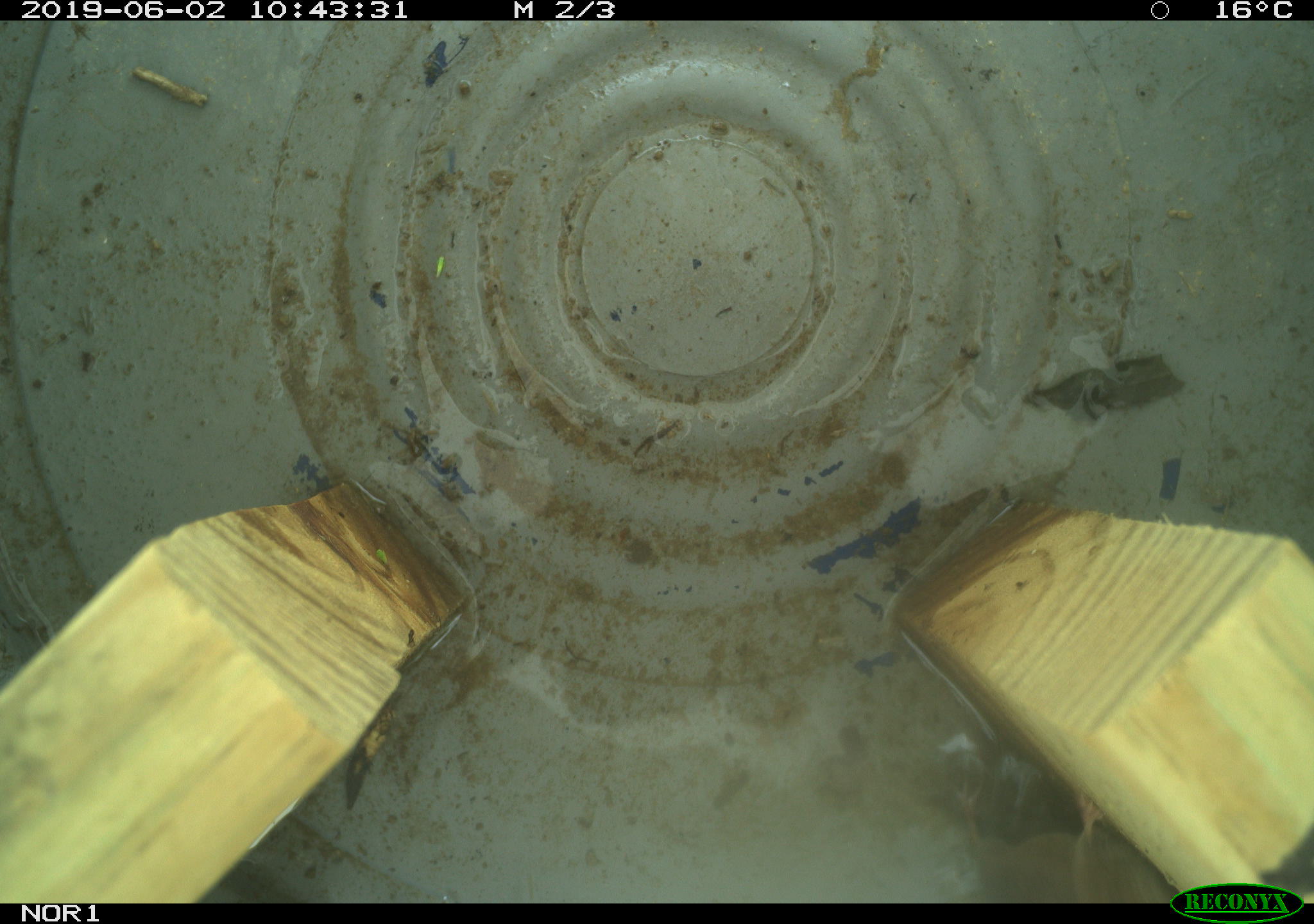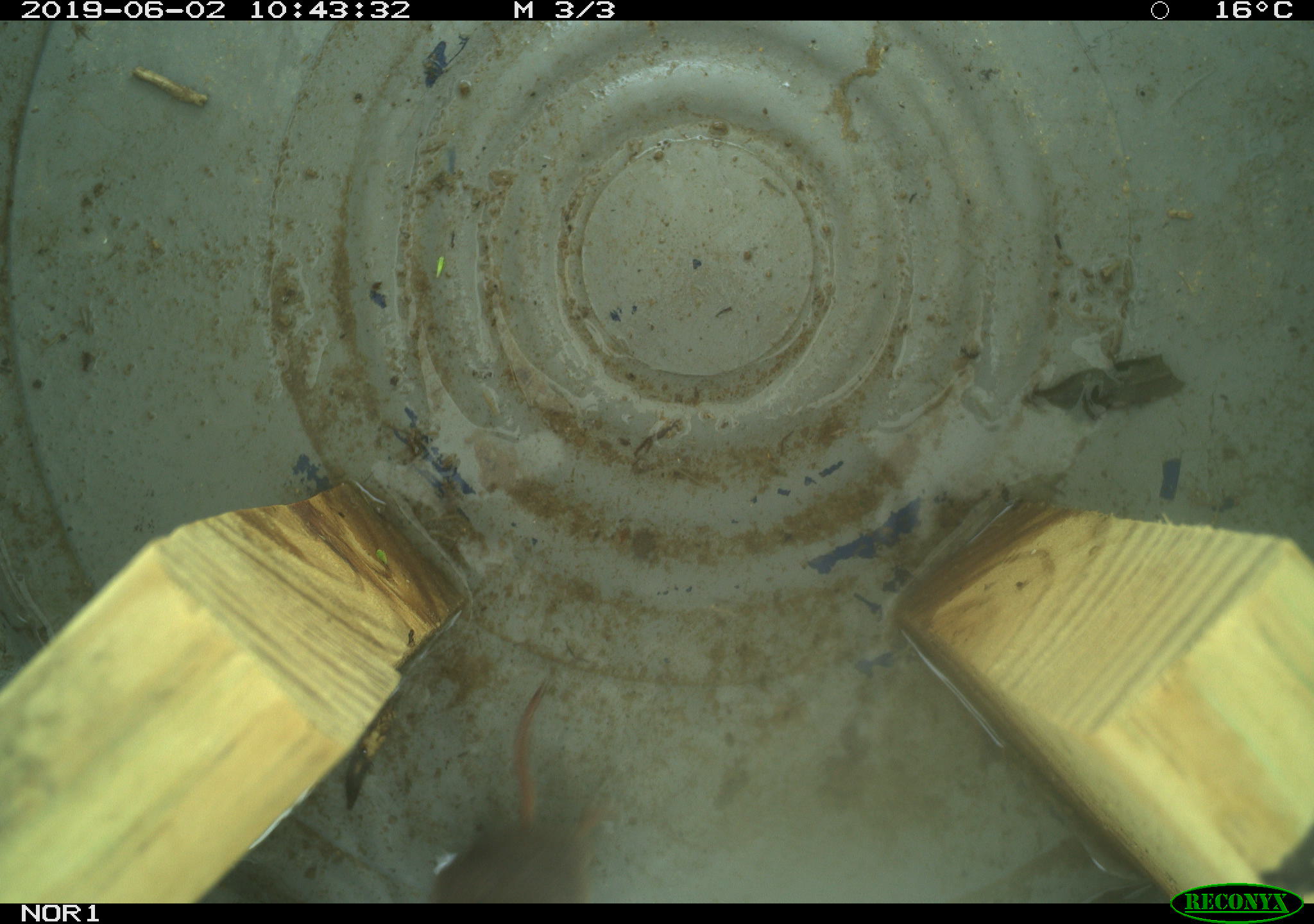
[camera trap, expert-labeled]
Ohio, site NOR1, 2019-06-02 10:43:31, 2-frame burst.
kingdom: Animalia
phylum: Chordata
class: Mammalia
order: Eulipotyphla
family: Soricidae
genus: Sorex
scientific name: Sorex cinereus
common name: masked shrew